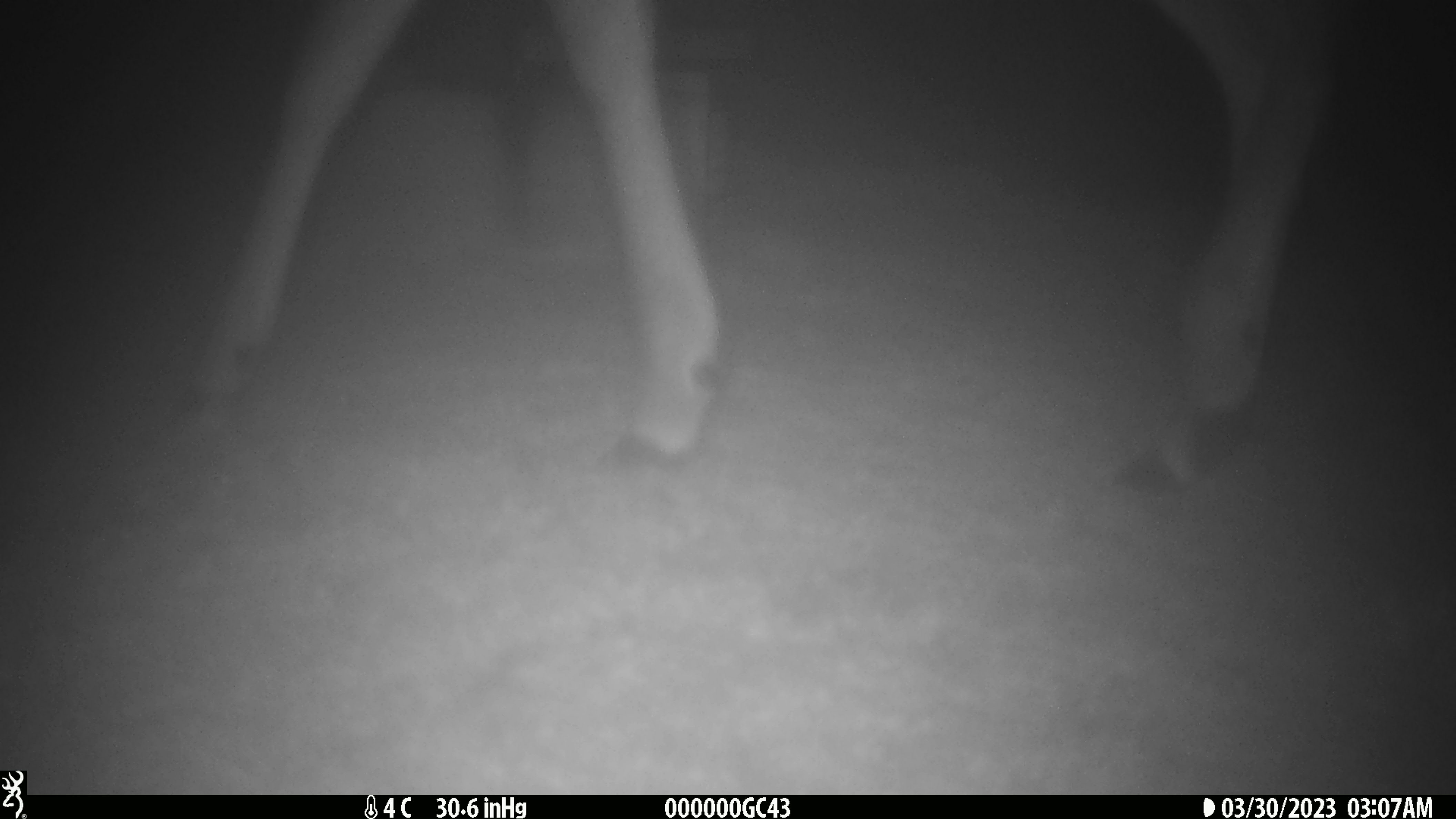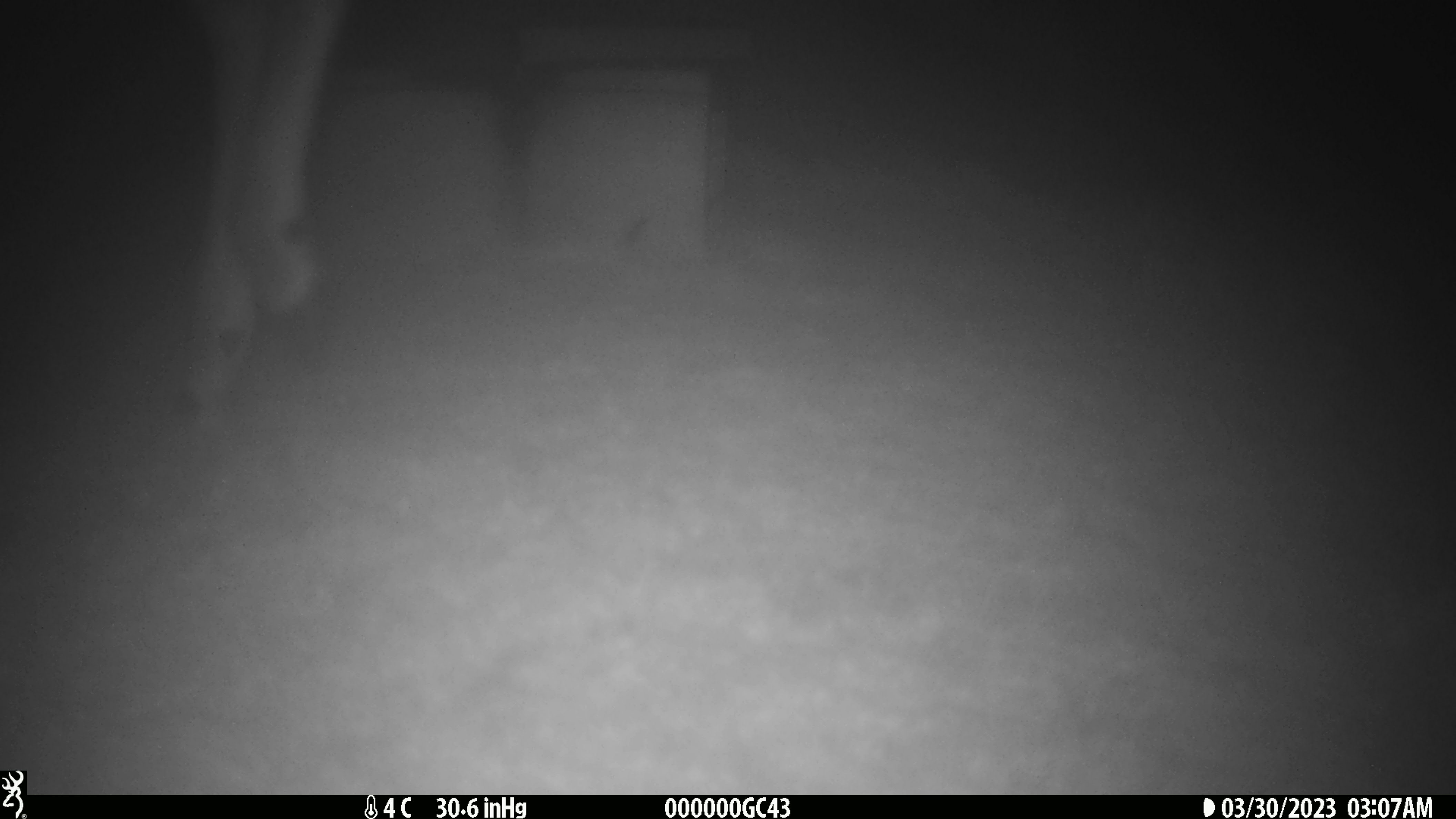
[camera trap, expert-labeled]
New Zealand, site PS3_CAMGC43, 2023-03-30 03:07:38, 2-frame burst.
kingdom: Animalia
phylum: Chordata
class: Mammalia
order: Artiodactyla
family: Cervidae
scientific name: Cervidae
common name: deer